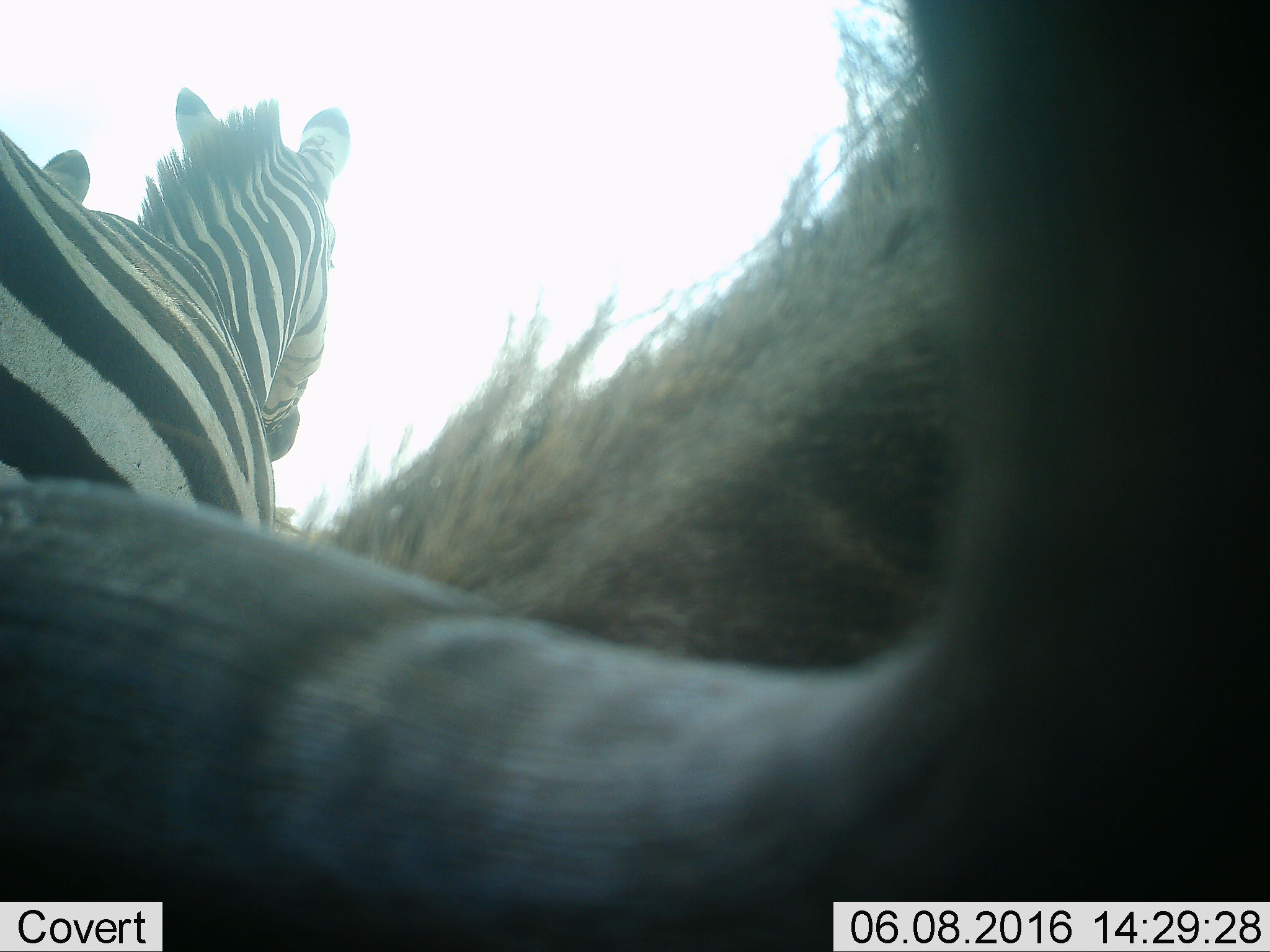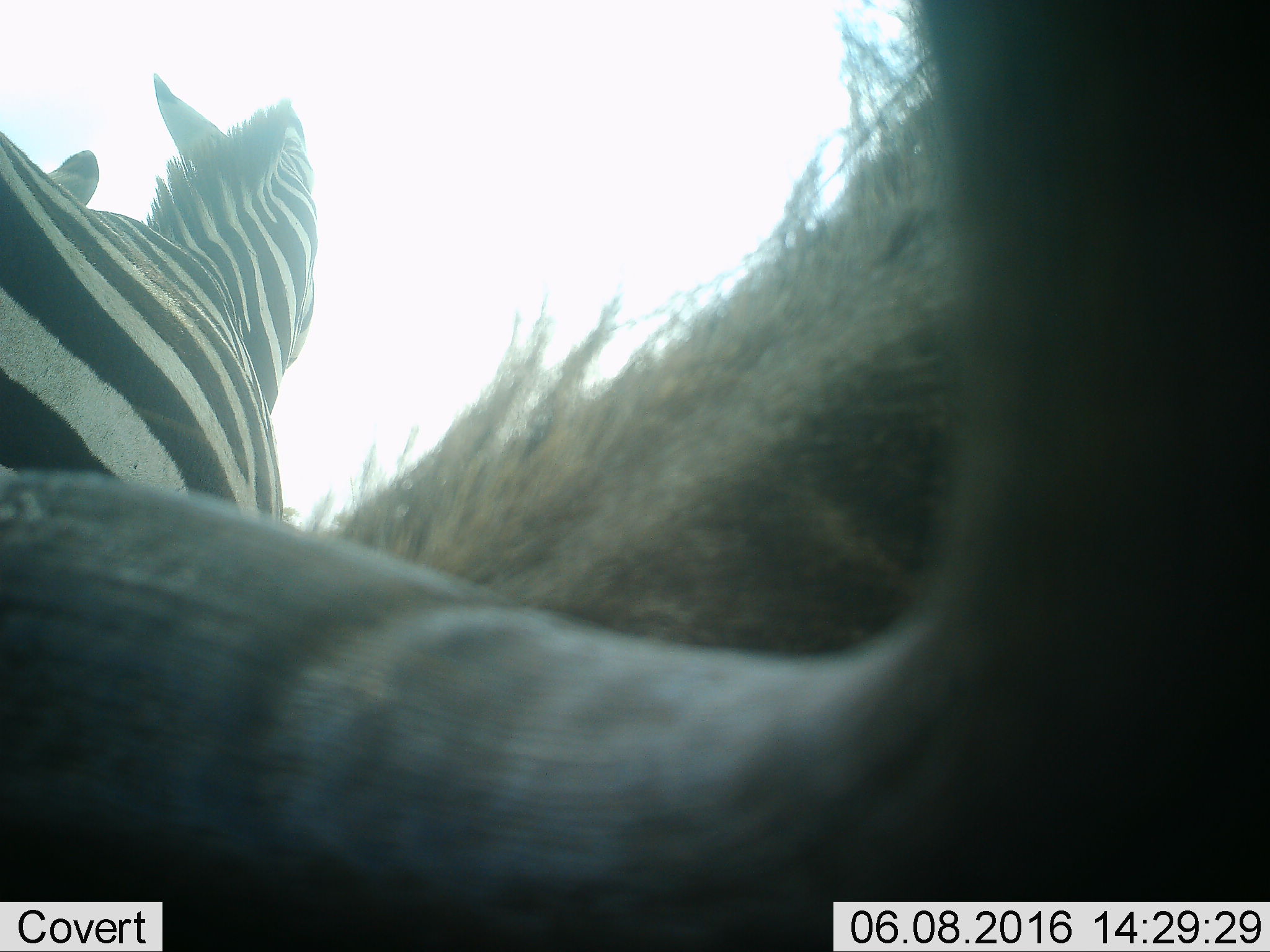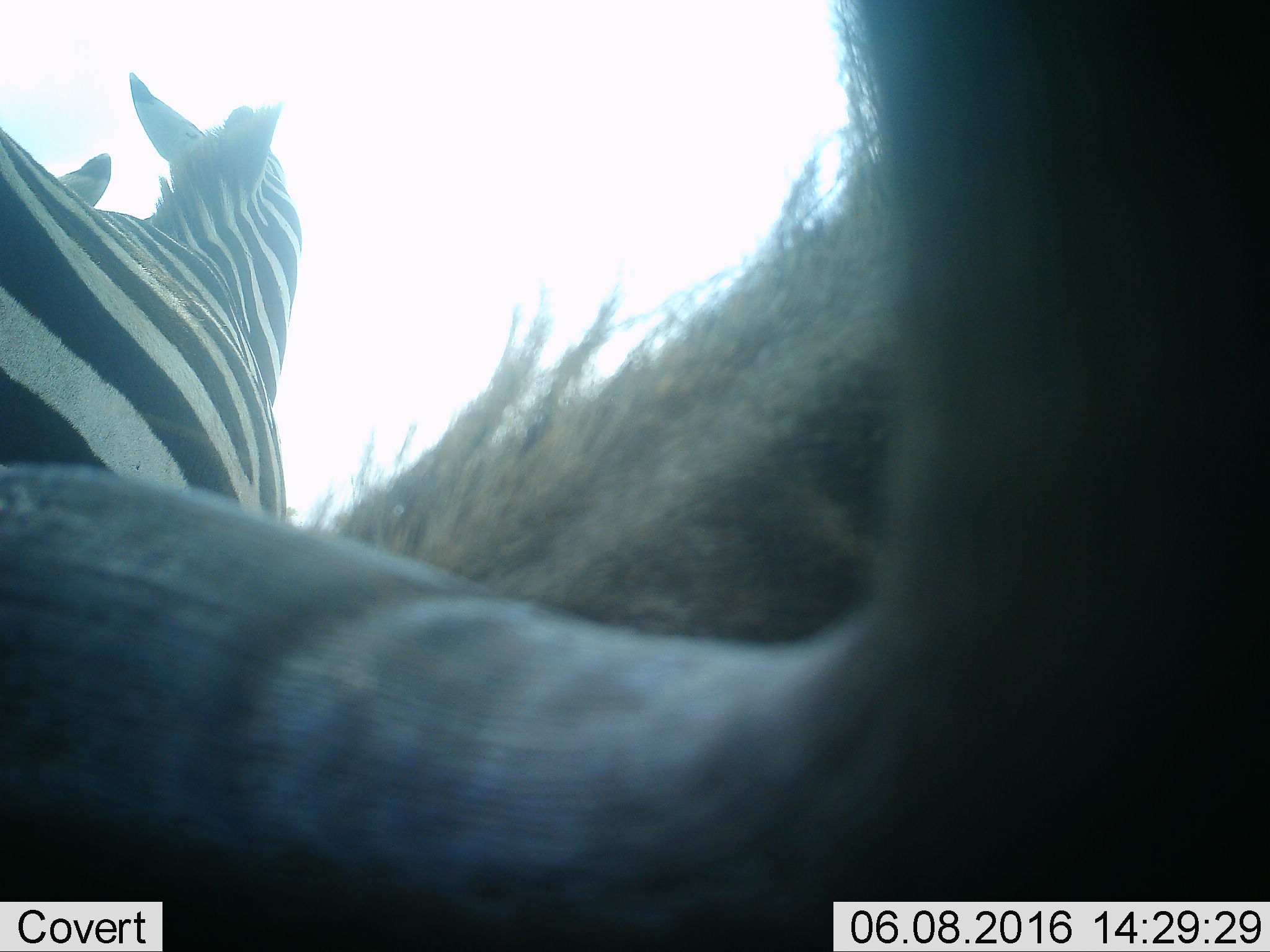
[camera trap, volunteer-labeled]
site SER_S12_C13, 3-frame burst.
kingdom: Animalia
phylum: Chordata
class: Mammalia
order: Perissodactyla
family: Equidae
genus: Equus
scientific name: Equus quagga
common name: plains zebra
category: zebraplains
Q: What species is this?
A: Zebraplains (plains zebra) (Equus quagga).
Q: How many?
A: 1.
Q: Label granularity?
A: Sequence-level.